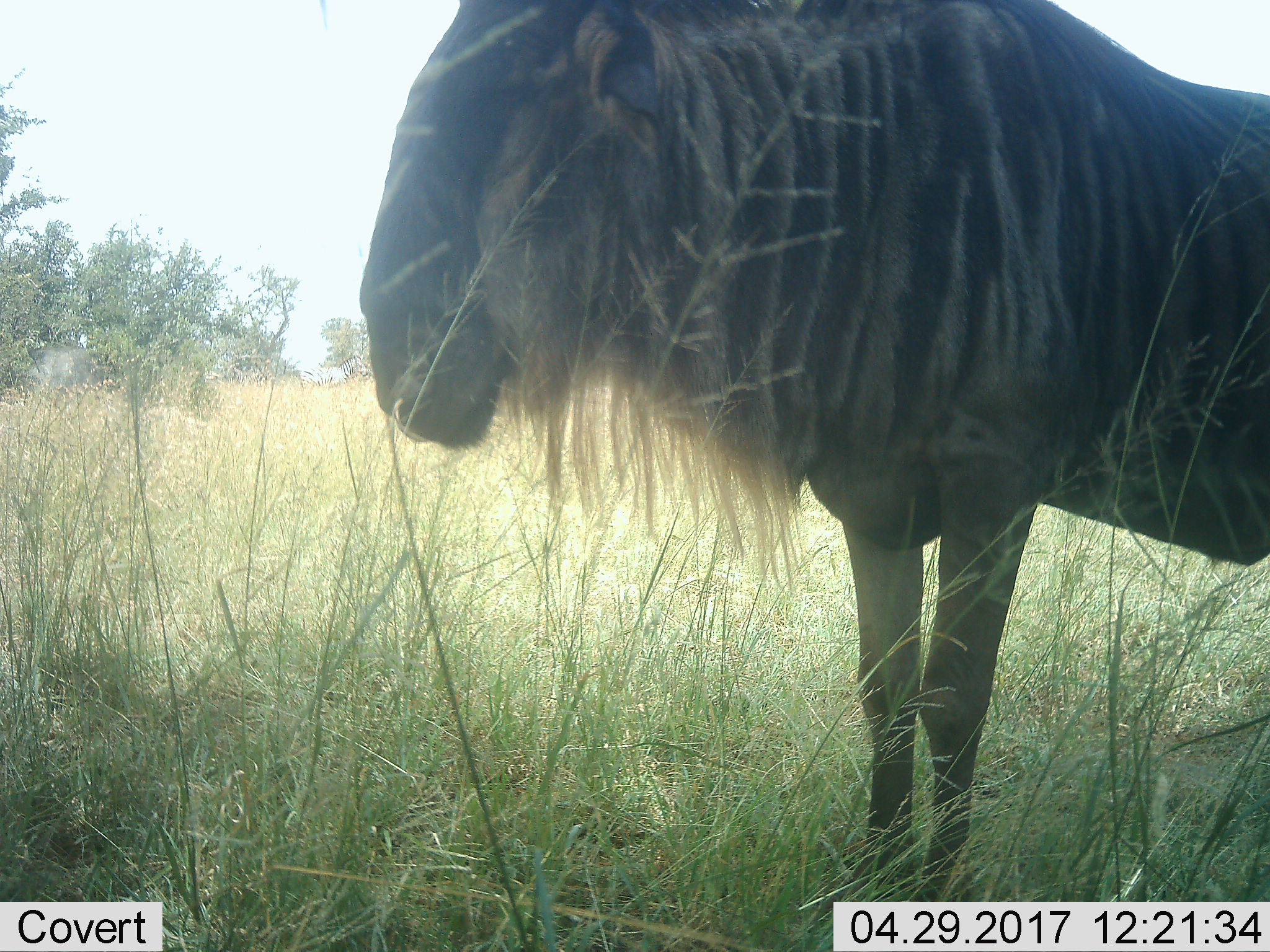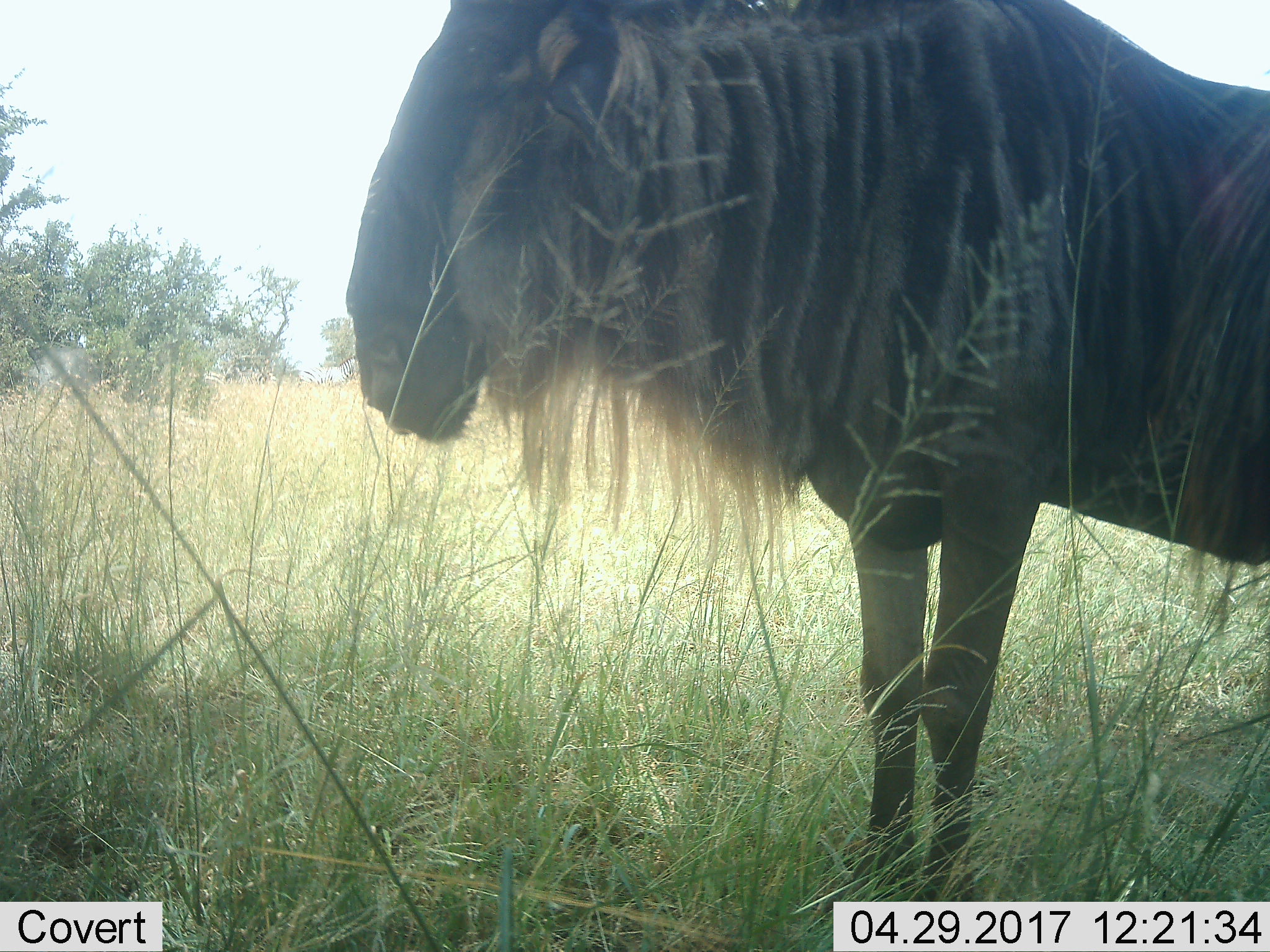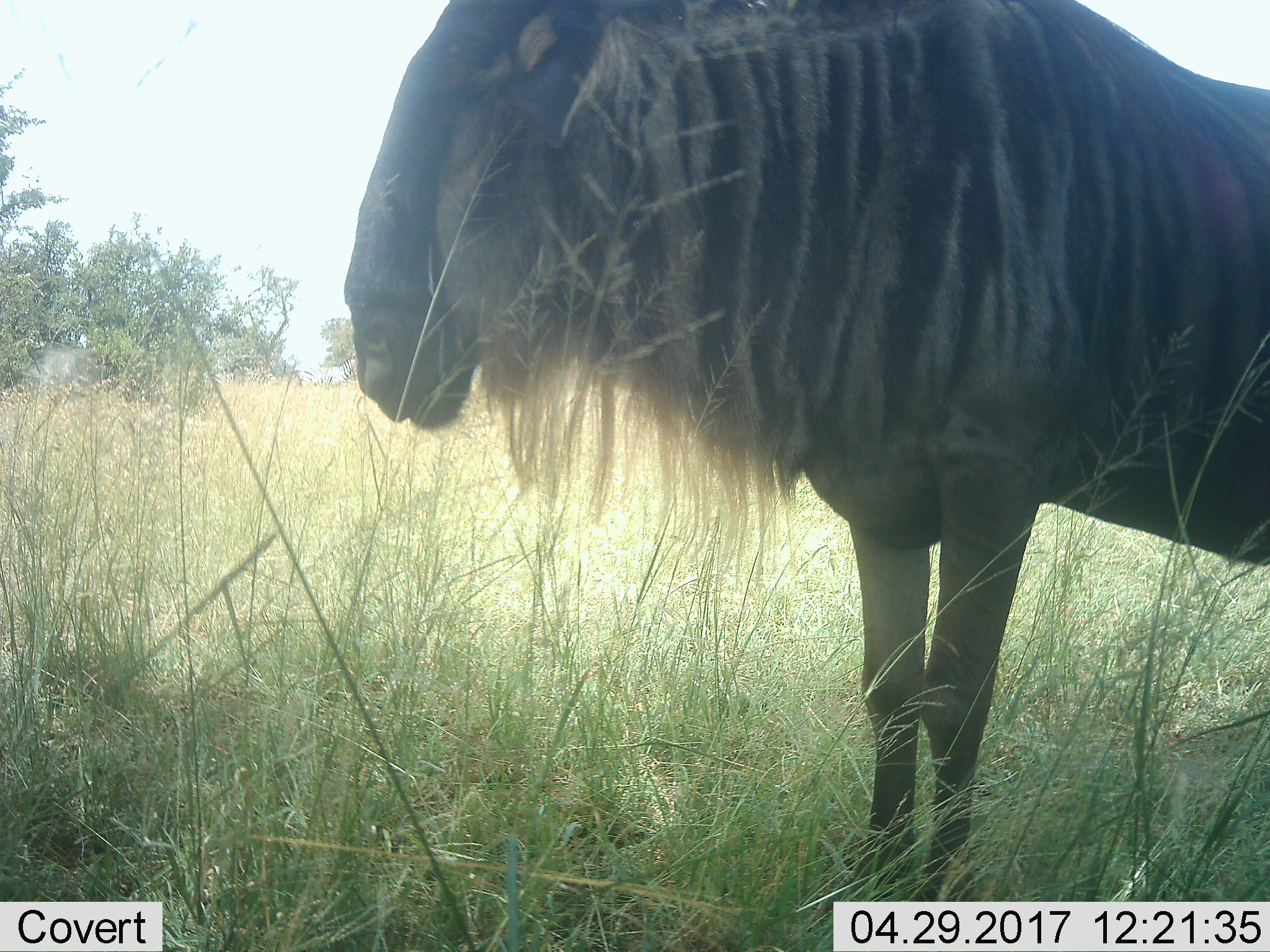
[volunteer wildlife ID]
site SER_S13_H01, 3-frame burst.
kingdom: Animalia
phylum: Chordata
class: Mammalia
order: Artiodactyla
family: Bovidae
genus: Connochaetes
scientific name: Connochaetes taurinus taurinus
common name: blue wildebeest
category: wildebeestblue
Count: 1.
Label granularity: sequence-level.